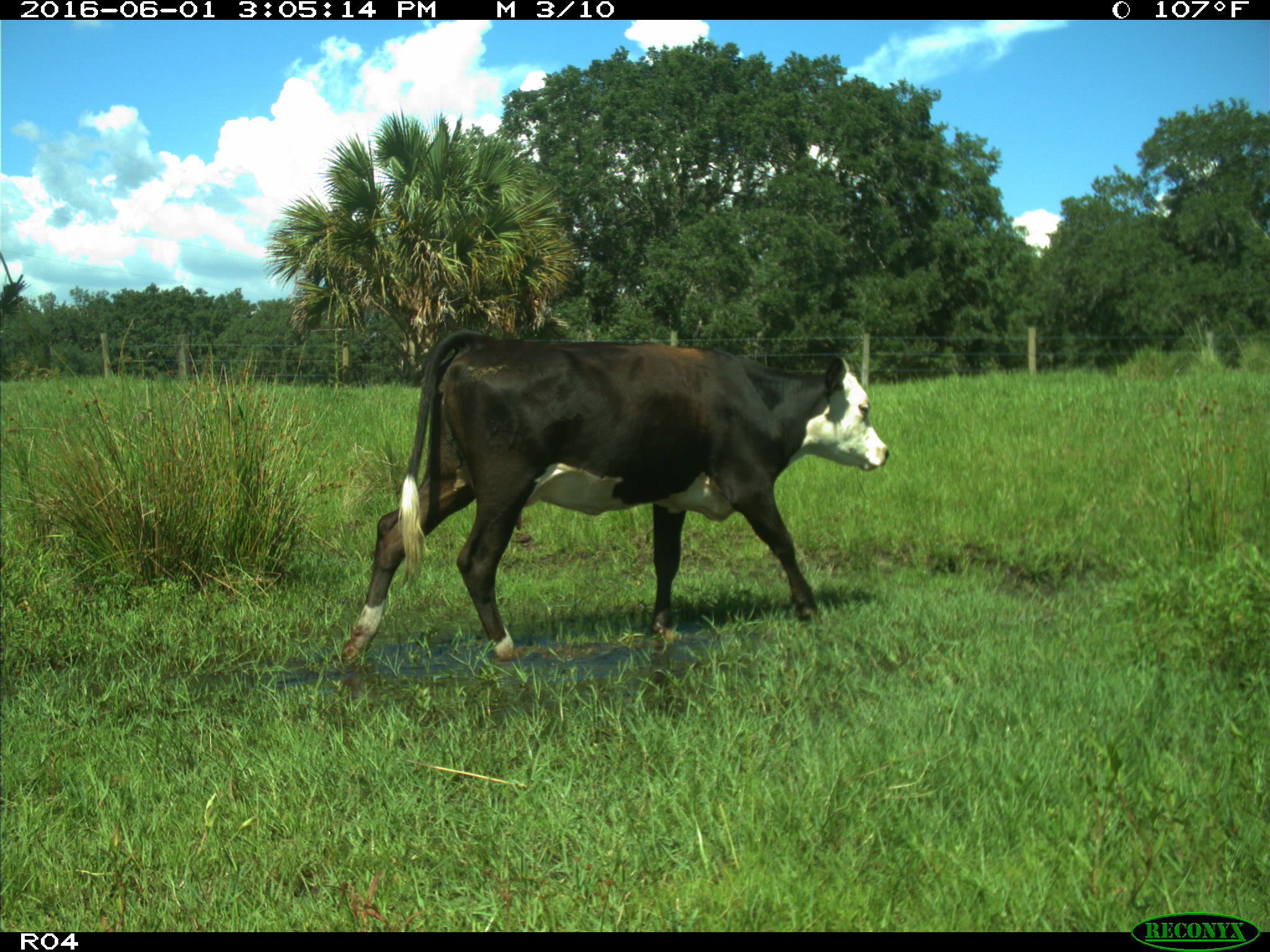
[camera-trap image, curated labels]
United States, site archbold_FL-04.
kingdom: Animalia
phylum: Chordata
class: Mammalia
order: Artiodactyla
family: Bovidae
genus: Bos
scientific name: Bos taurus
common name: domestic cow